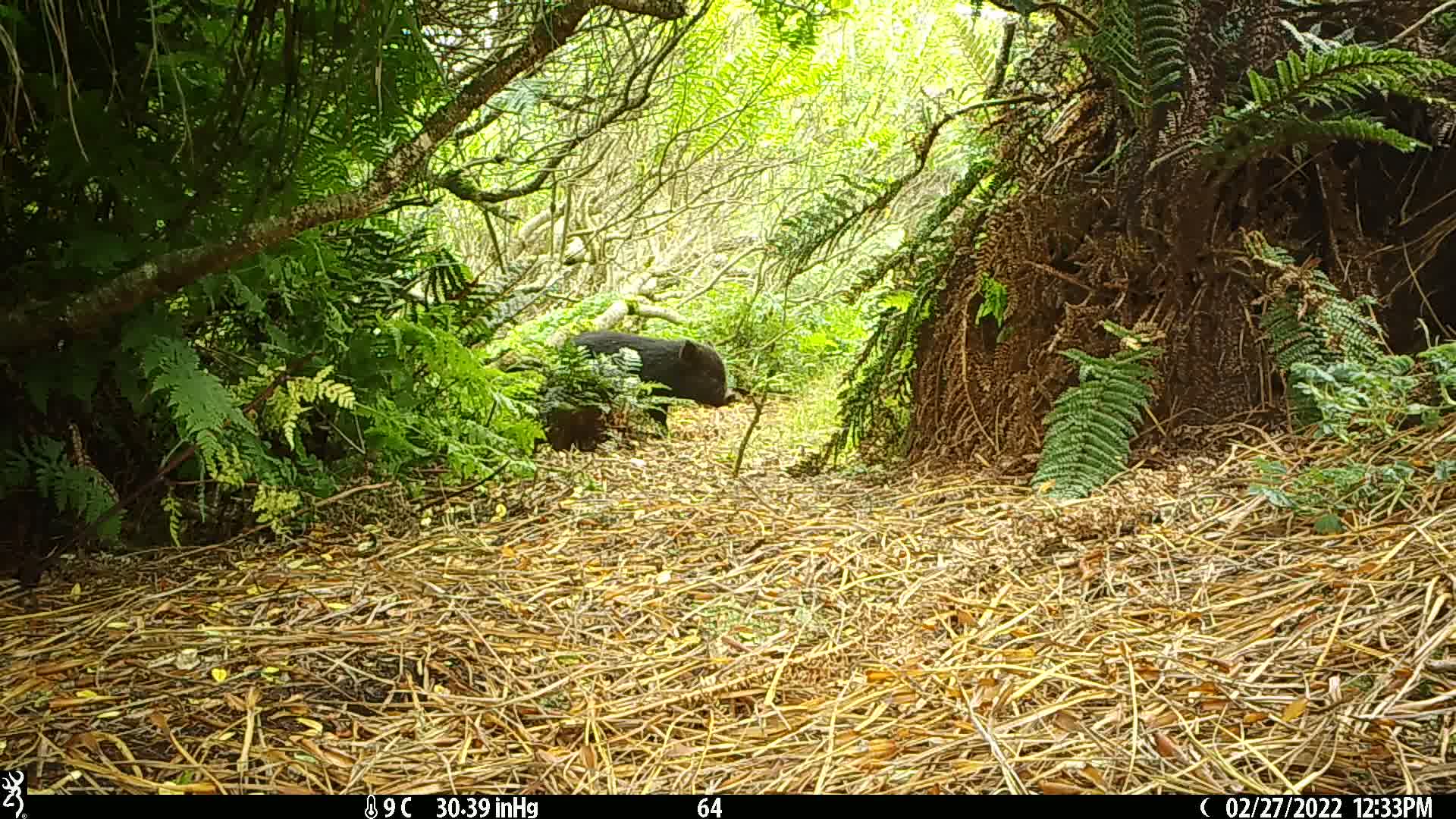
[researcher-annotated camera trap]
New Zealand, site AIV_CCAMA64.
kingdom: Animalia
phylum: Chordata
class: Mammalia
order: Artiodactyla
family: Suidae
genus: Sus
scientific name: Sus scrofa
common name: pig